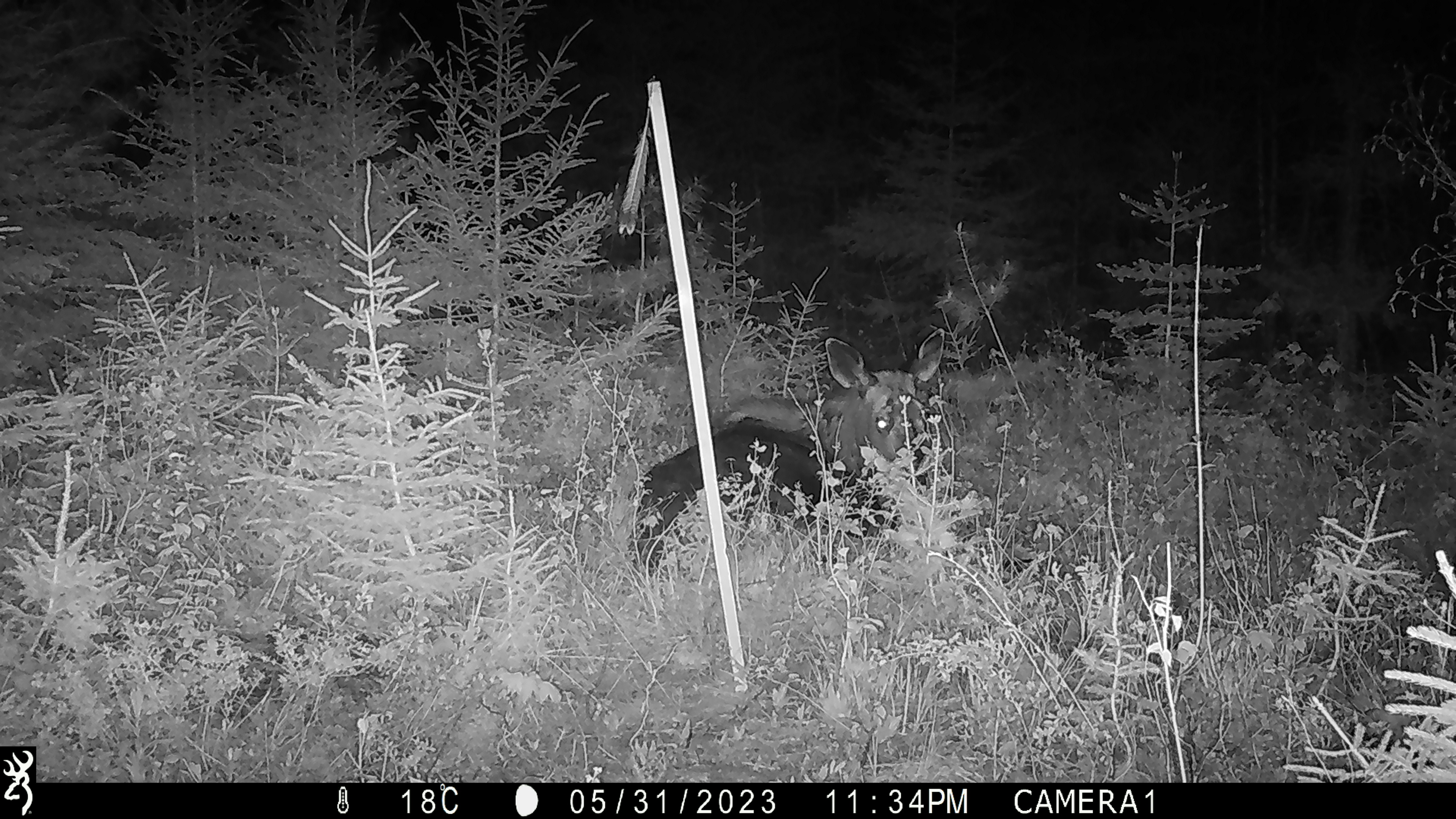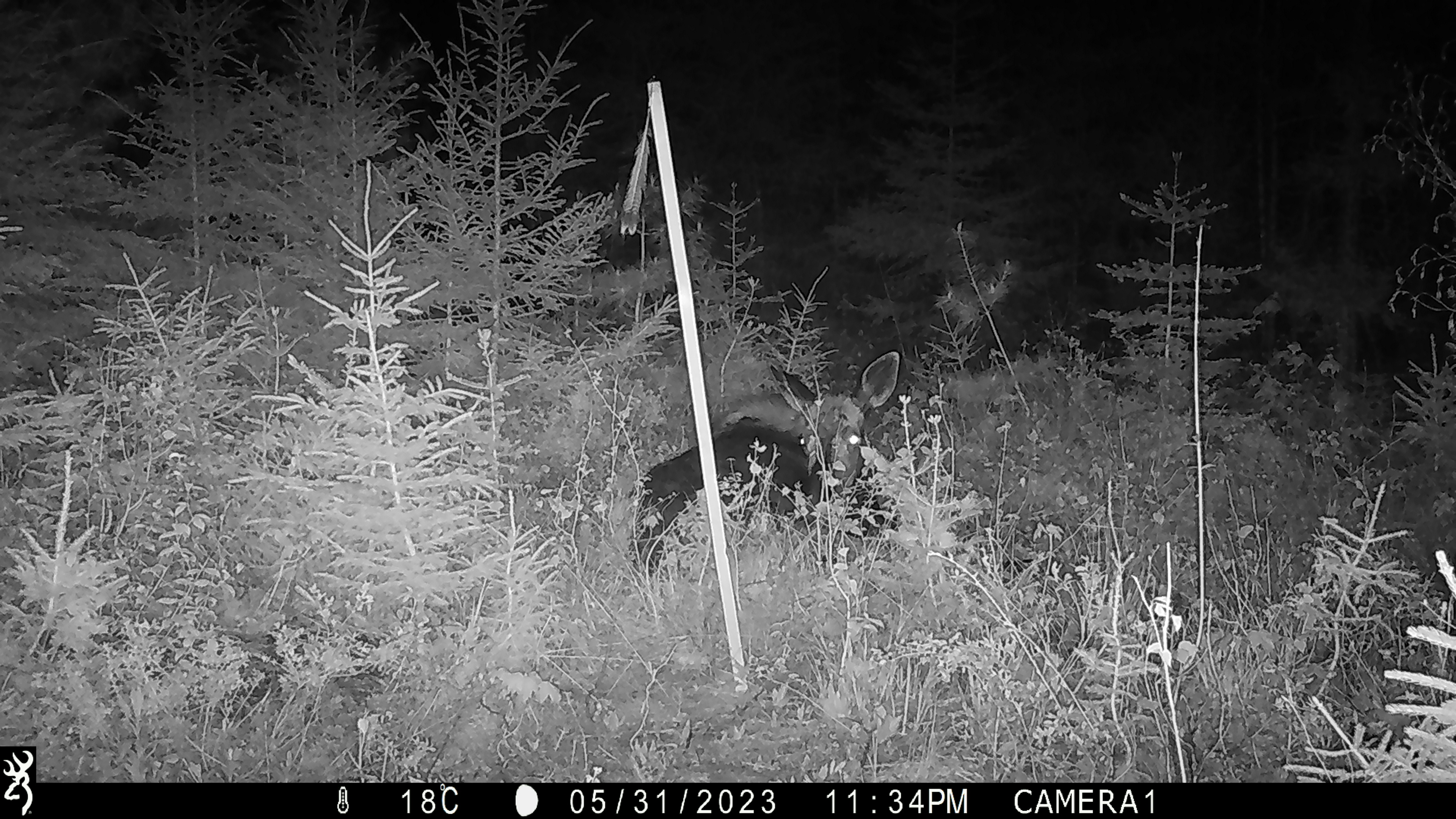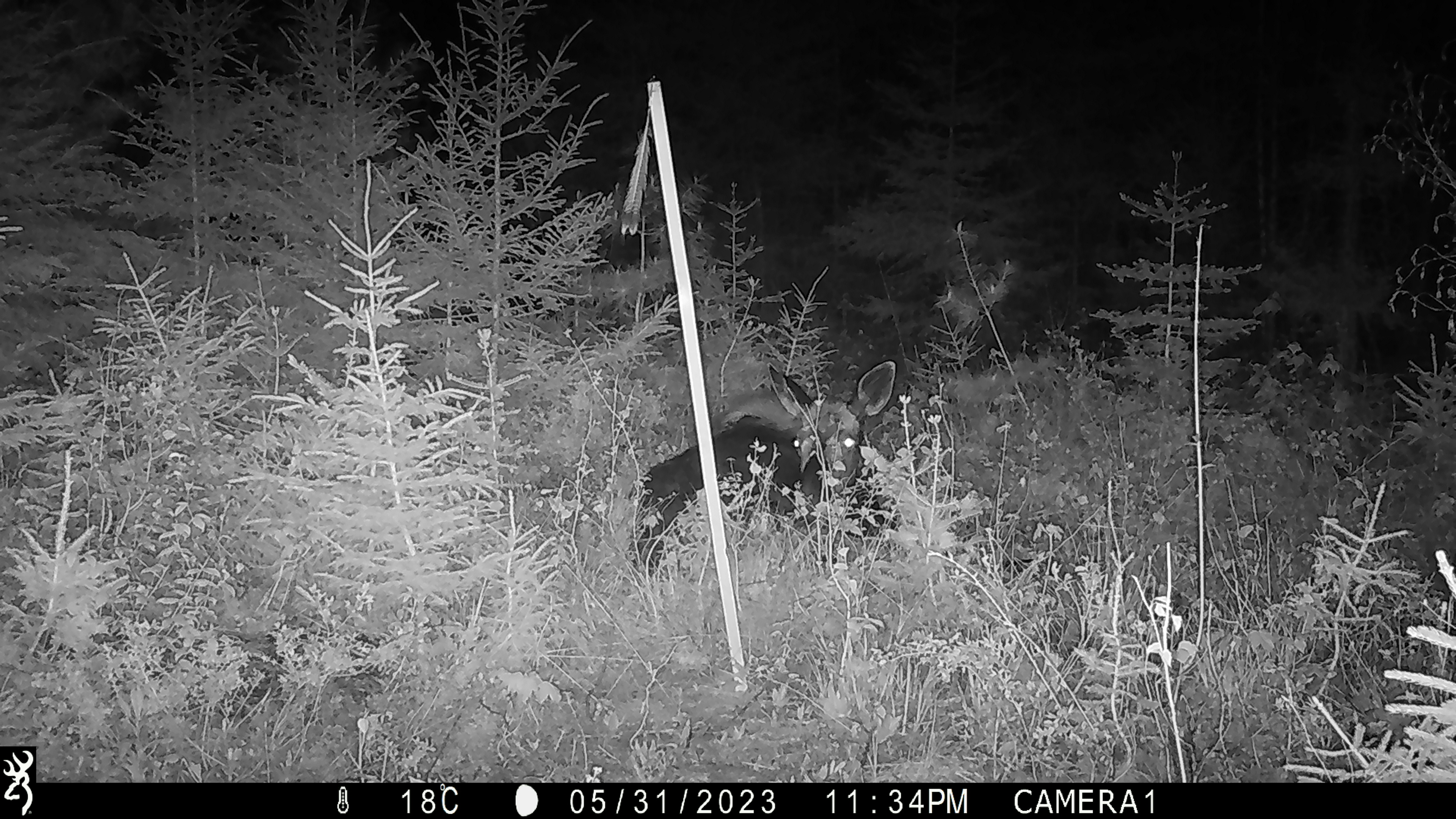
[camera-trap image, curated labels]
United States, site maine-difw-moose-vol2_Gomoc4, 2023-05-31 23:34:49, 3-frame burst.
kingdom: Animalia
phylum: Chordata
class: Mammalia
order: Artiodactyla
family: Cervidae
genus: Alces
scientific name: Alces alces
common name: moose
Moose (Alces alces).